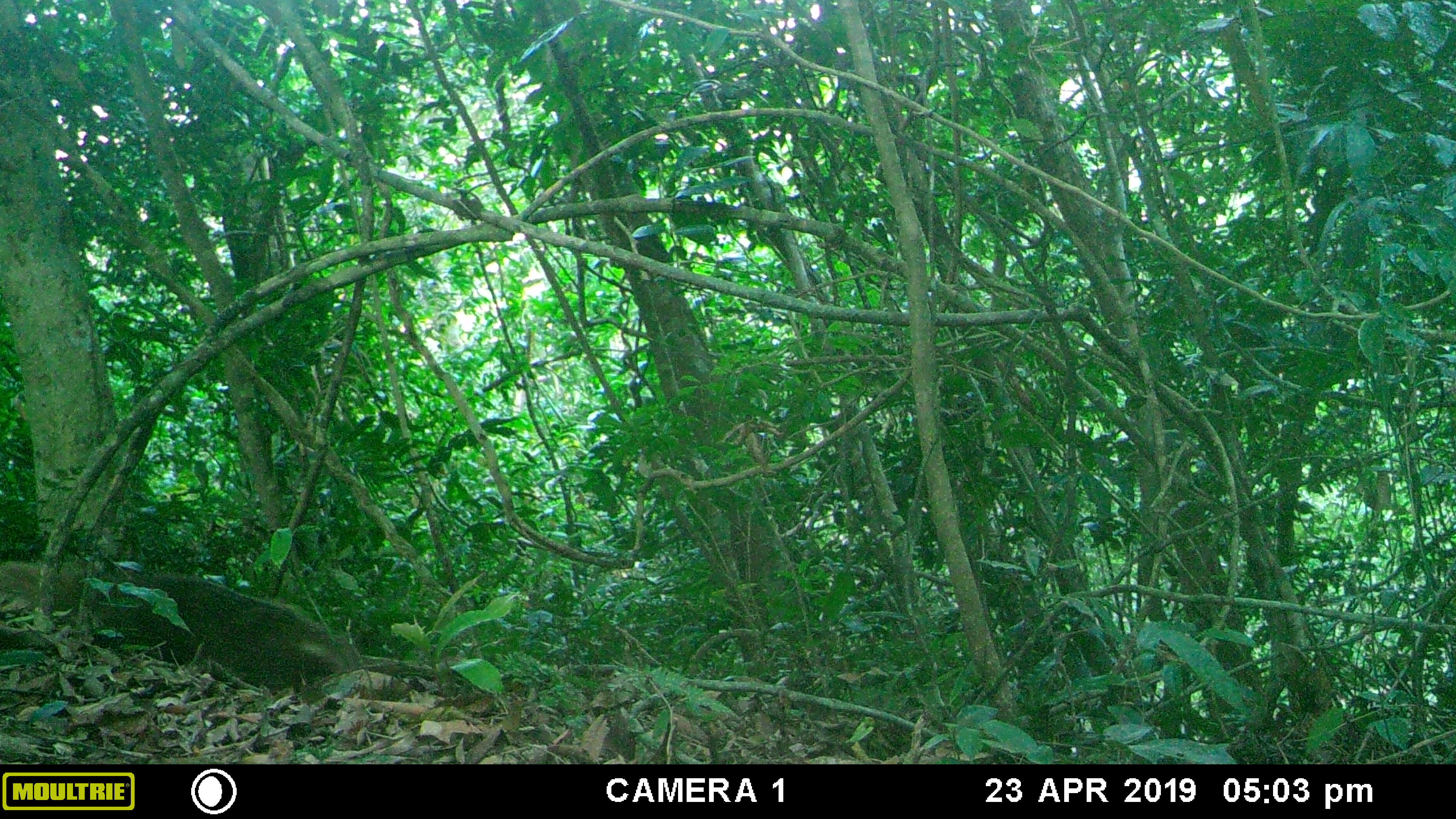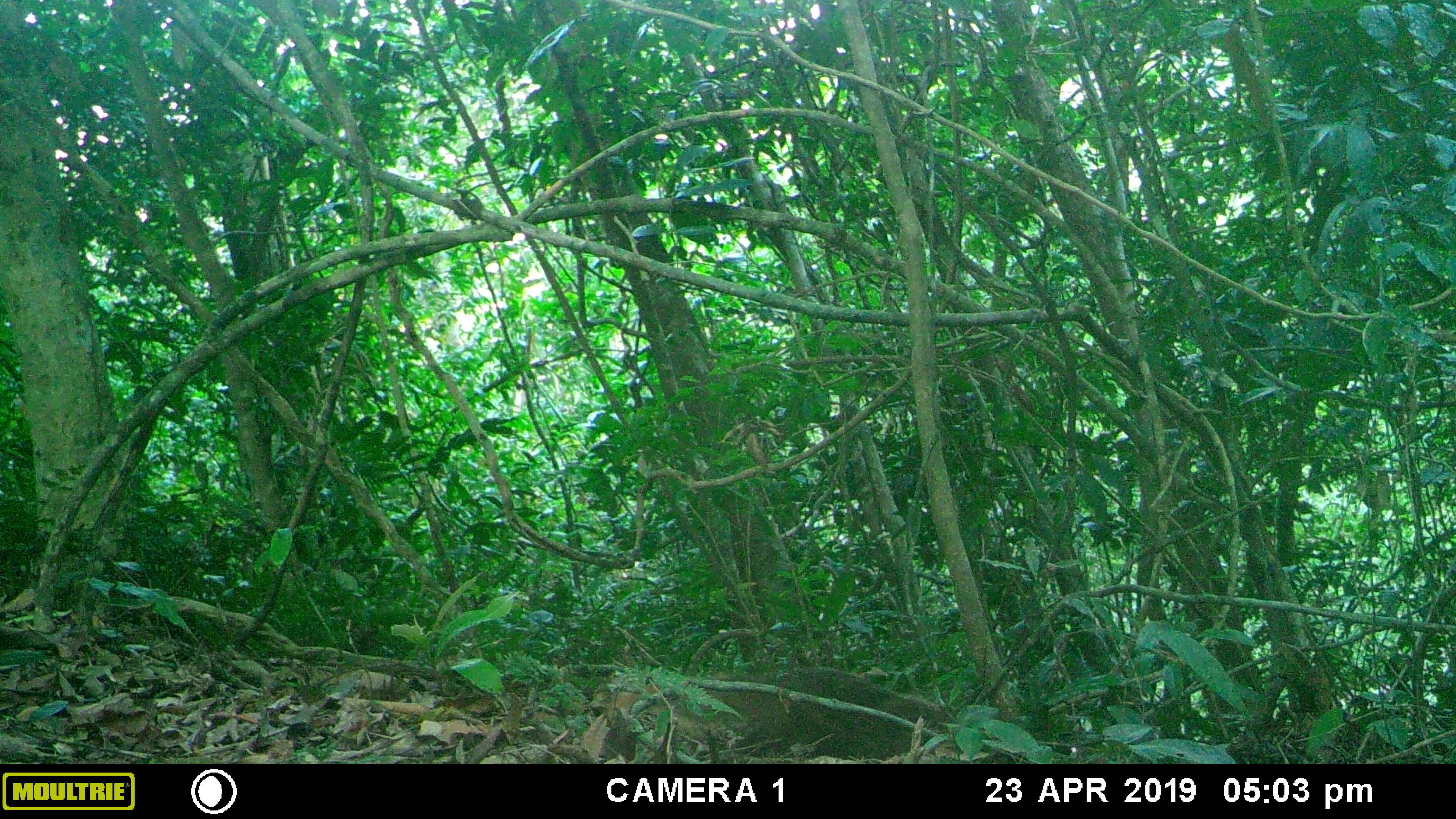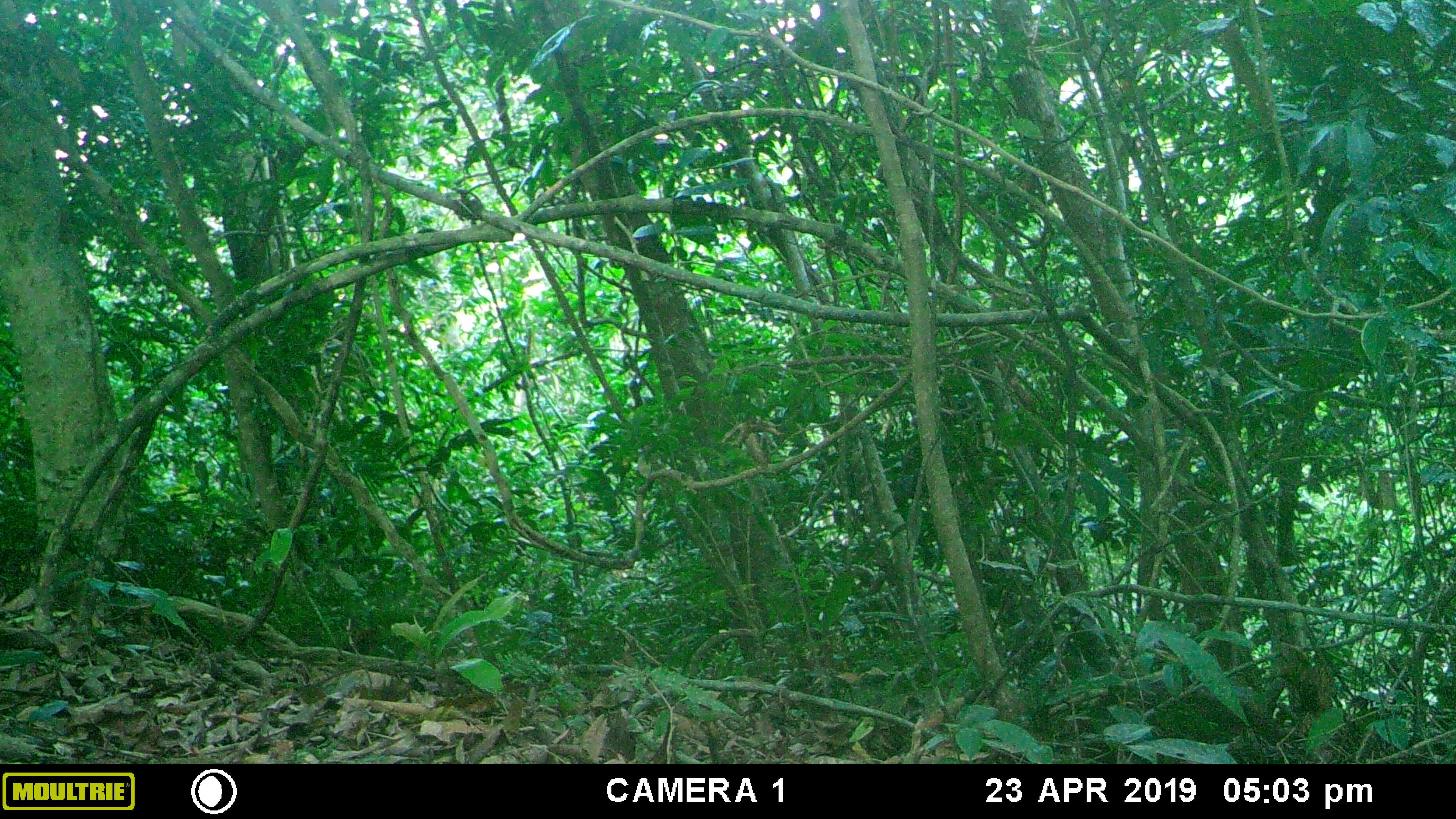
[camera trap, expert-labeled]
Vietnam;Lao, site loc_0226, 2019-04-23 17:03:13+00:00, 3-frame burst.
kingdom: Animalia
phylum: Chordata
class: Mammalia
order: Carnivora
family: Herpestidae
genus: Urva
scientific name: Urva urva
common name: crab-eating mongoose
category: crab eating mongoose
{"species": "crab eating mongoose (crab-eating mongoose) (Urva urva)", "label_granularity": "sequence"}